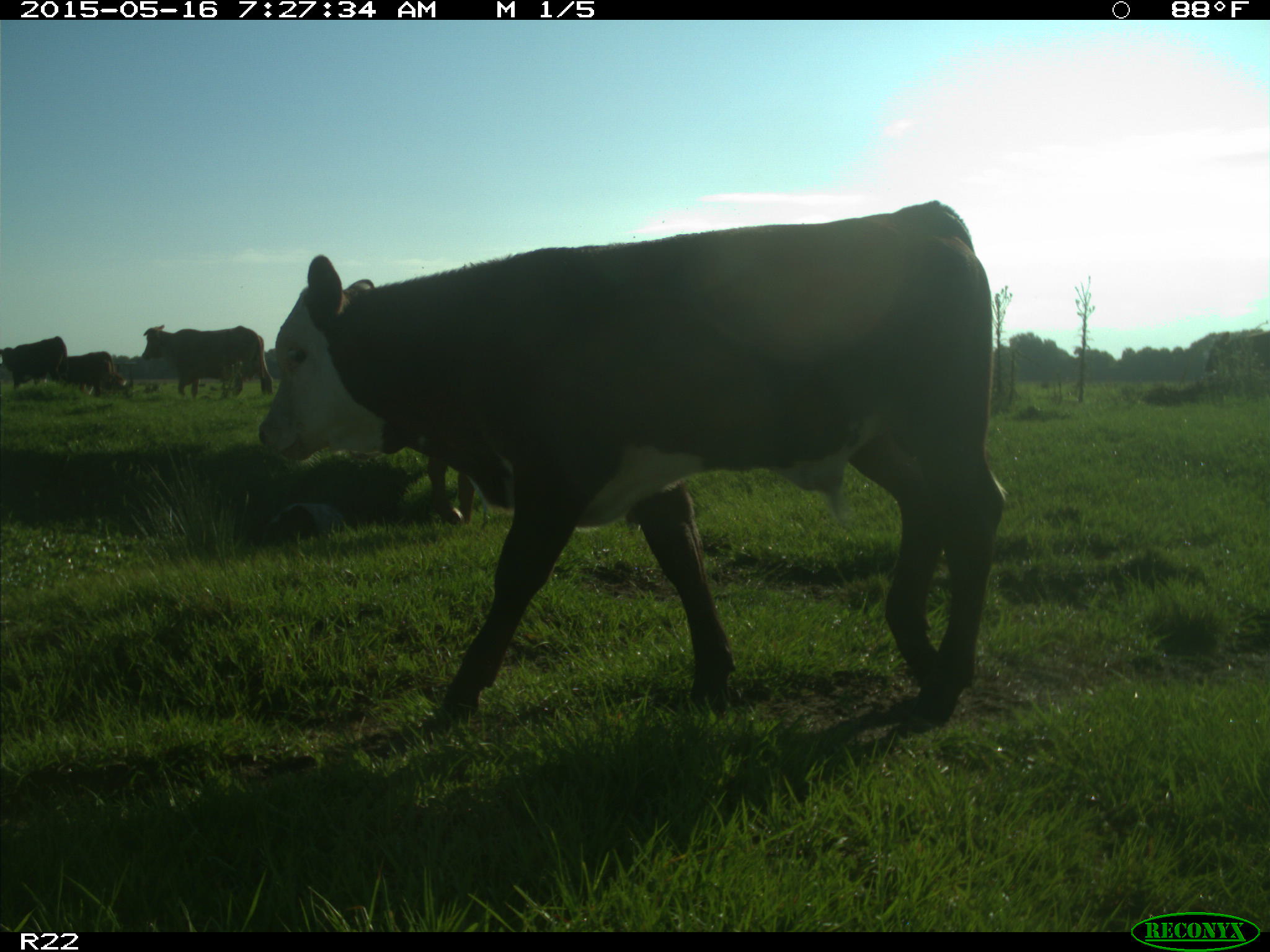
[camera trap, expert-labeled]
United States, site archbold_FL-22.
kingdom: Animalia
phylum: Chordata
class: Mammalia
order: Artiodactyla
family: Bovidae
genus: Bos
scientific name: Bos taurus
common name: domestic cow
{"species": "Bos taurus (domestic cow)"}